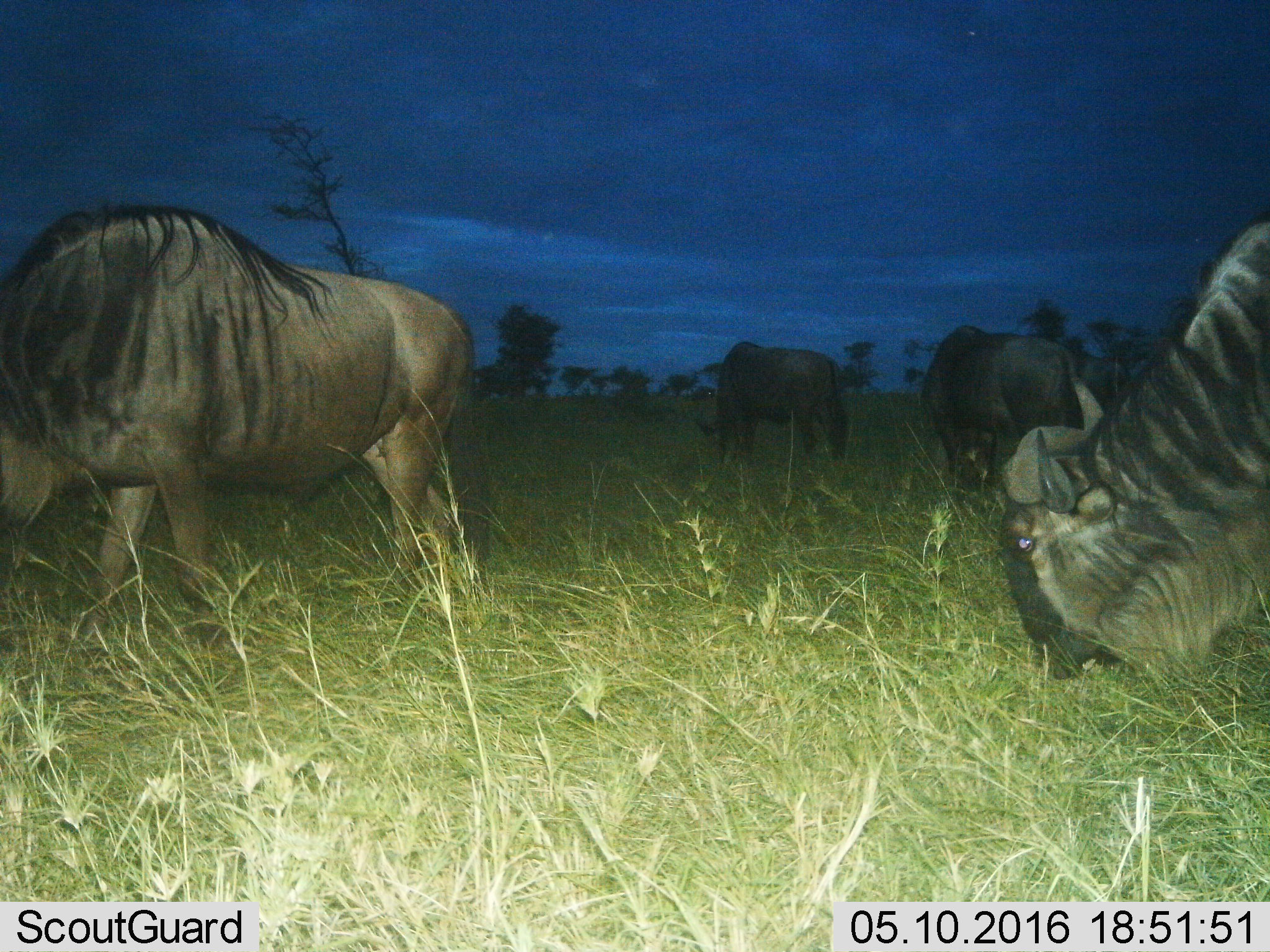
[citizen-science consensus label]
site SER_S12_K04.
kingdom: Animalia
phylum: Chordata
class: Mammalia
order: Artiodactyla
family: Bovidae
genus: Connochaetes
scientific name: Connochaetes taurinus taurinus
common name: blue wildebeest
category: wildebeestblue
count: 4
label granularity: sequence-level